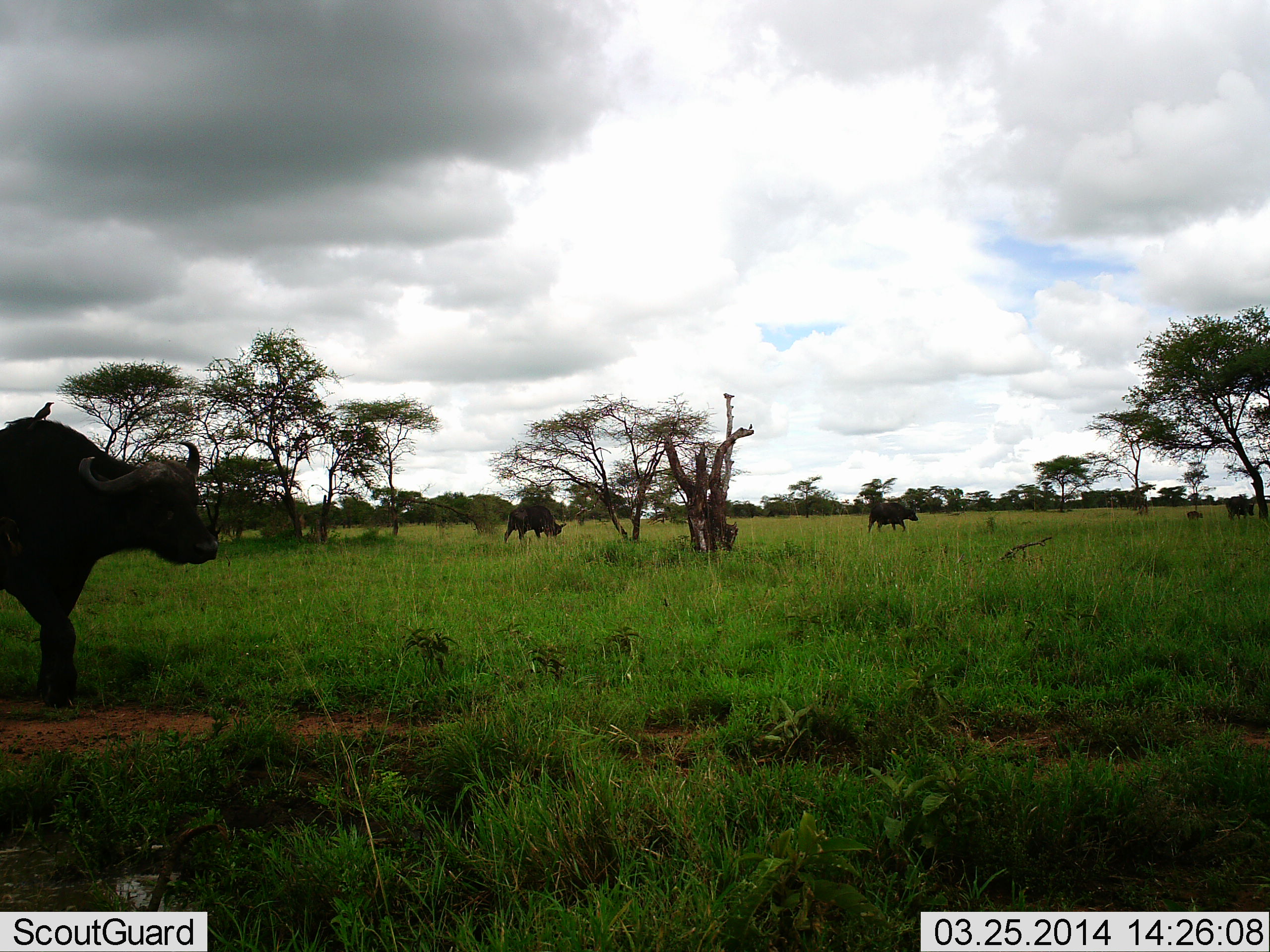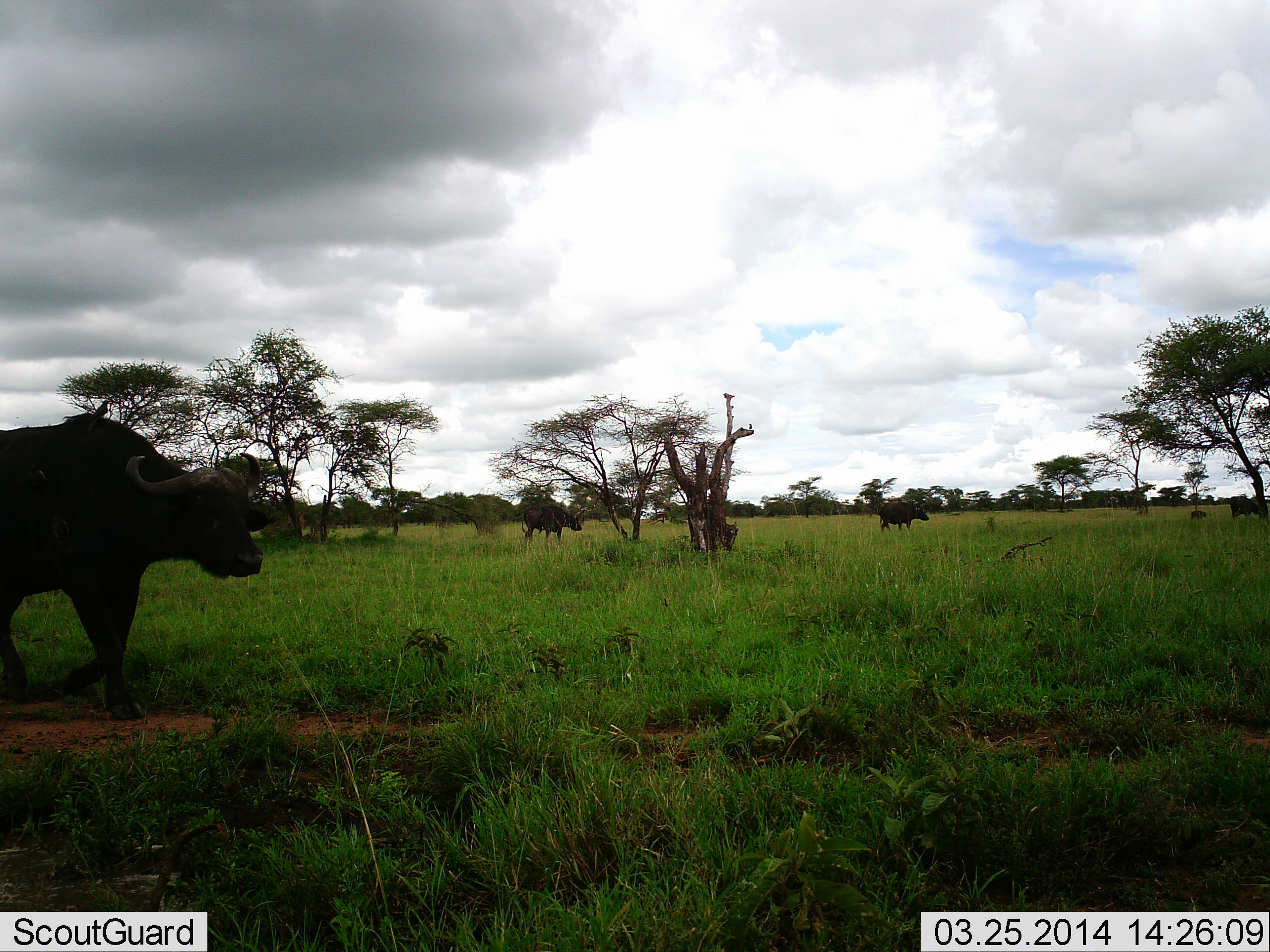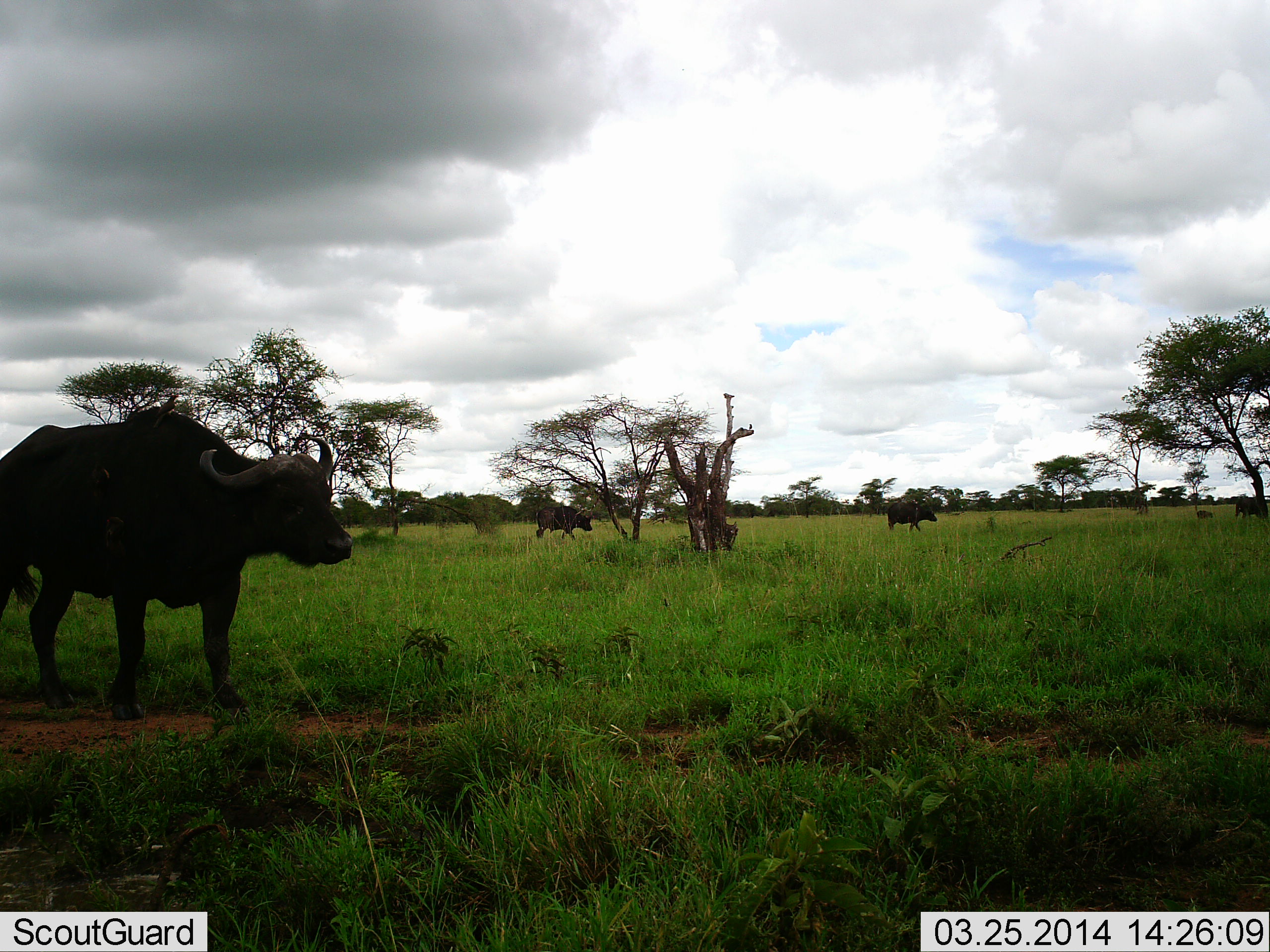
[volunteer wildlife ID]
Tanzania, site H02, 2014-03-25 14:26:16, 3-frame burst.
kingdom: Animalia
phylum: Chordata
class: Mammalia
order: Artiodactyla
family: Bovidae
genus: Syncerus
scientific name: Syncerus caffer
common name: cape buffalo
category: buffalo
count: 5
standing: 0%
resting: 0%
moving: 100%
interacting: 0%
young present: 67%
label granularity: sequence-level